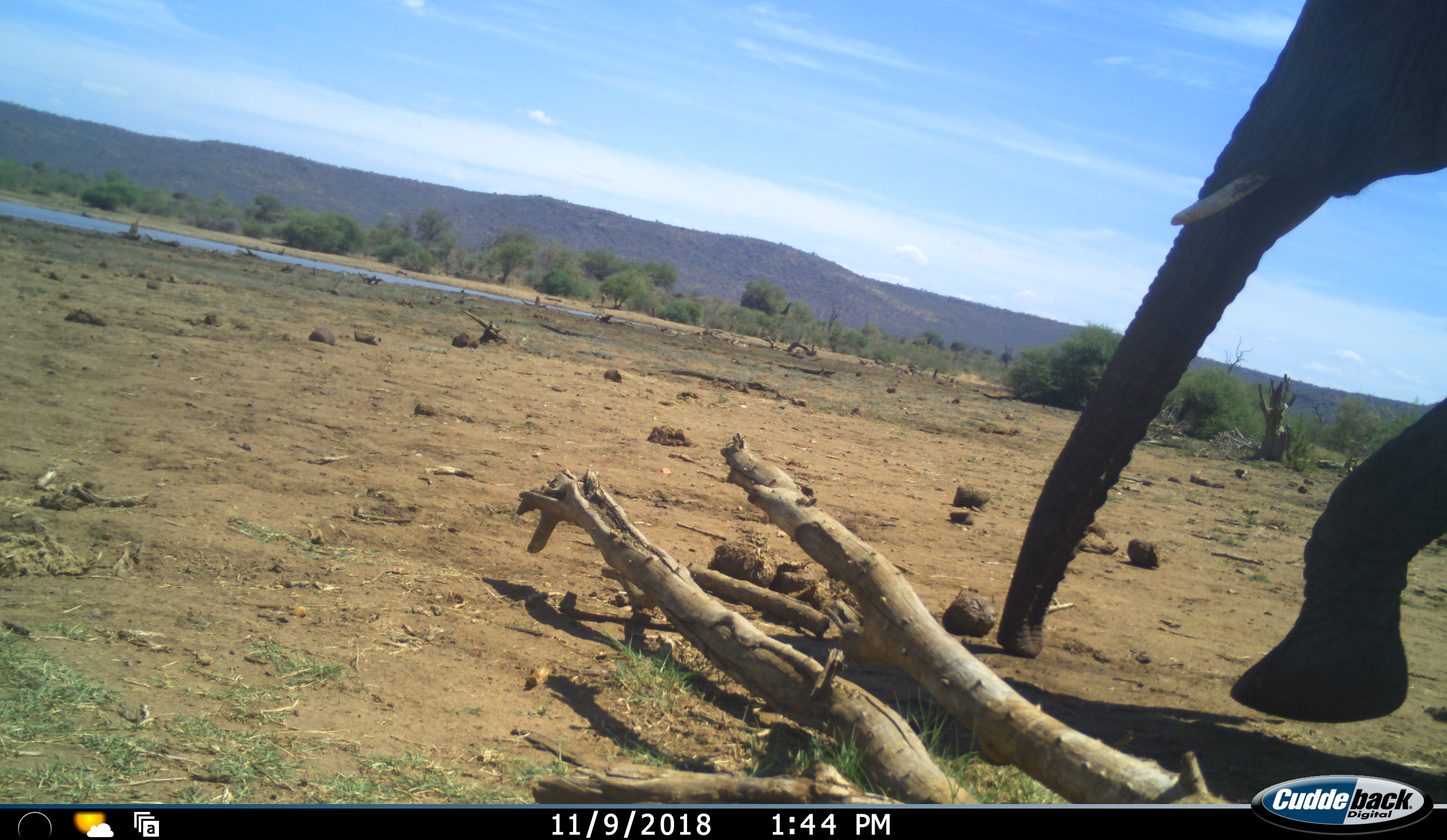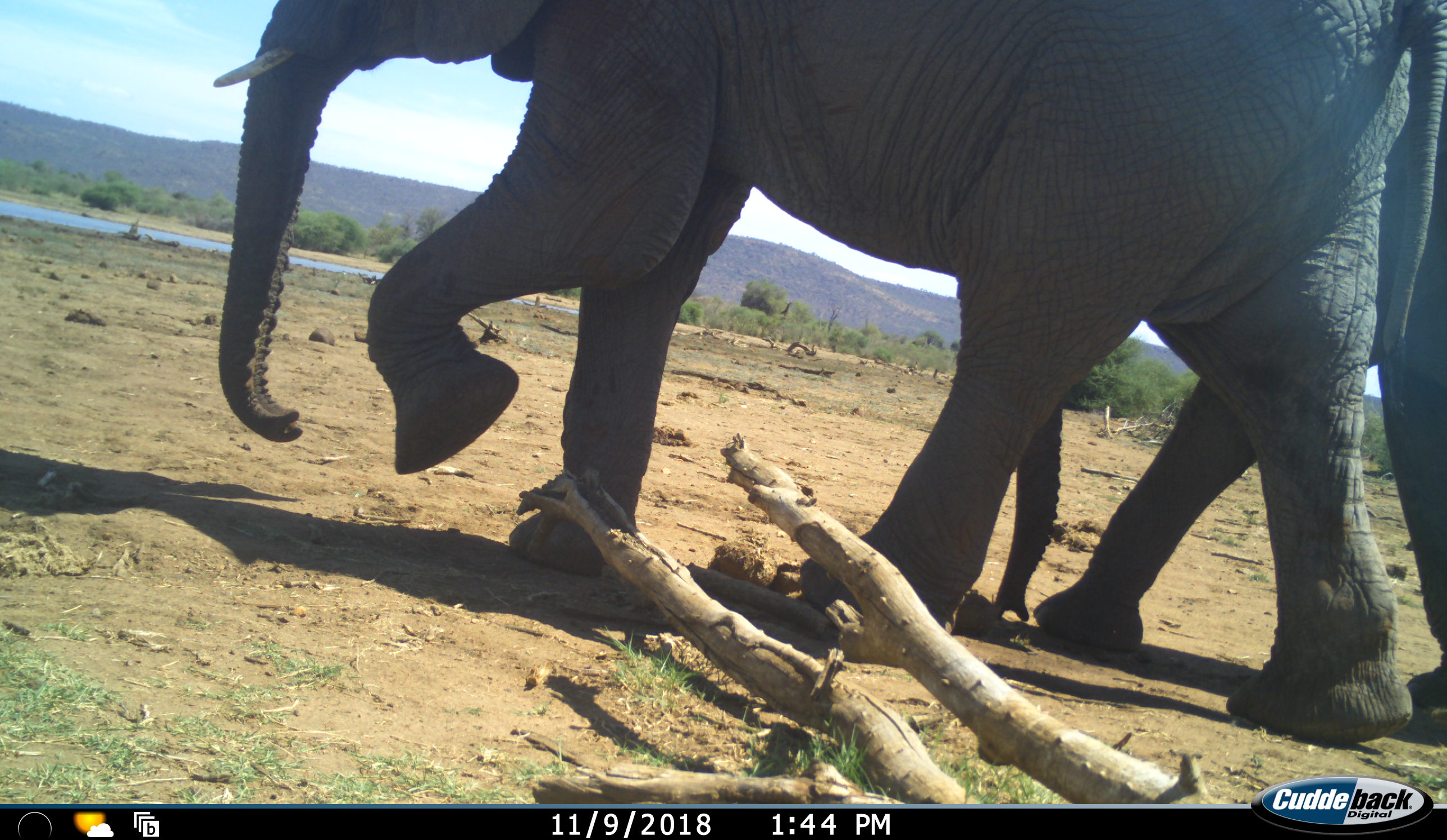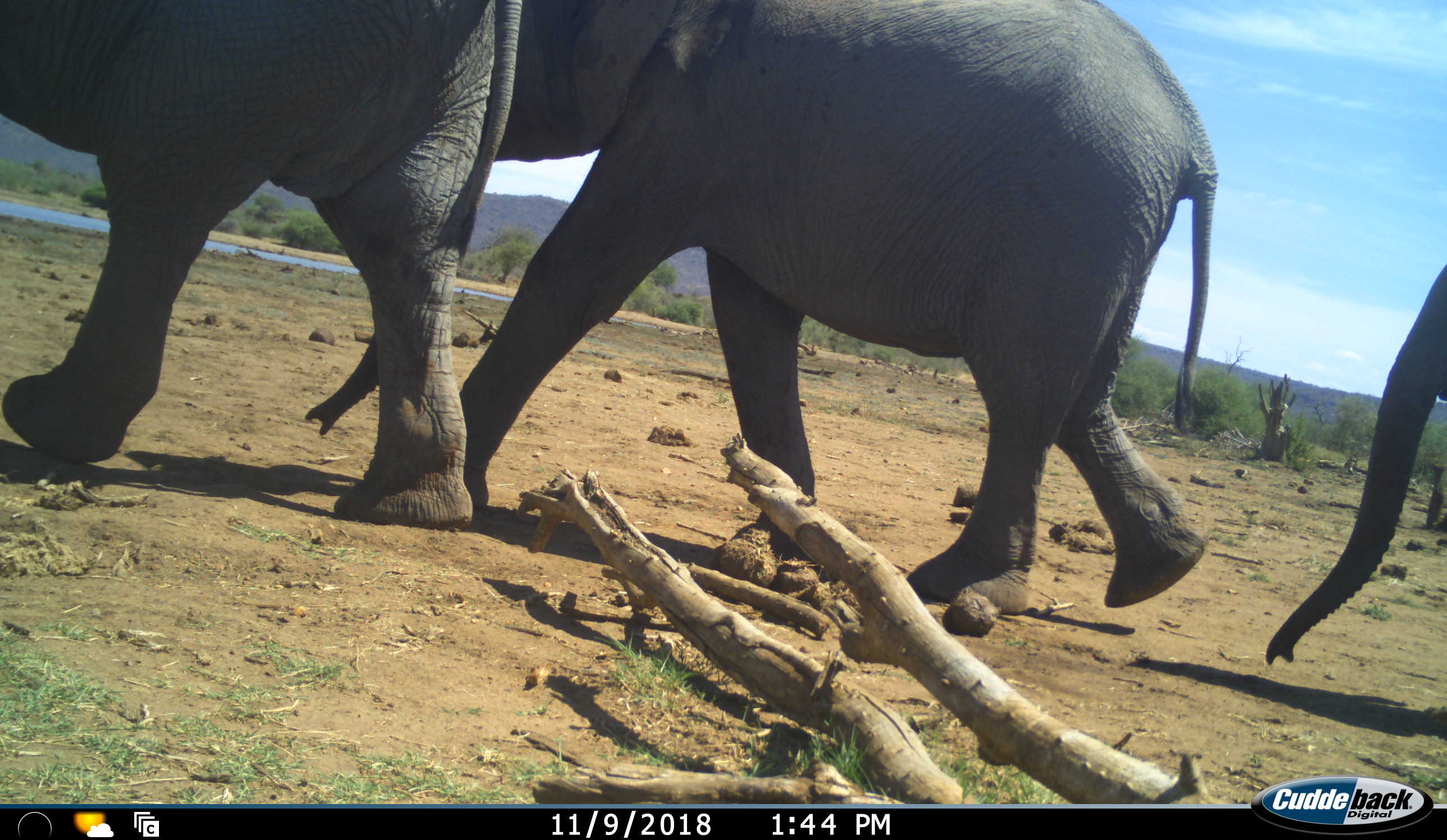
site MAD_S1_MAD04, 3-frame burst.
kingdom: Animalia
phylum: Chordata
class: Mammalia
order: Proboscidea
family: Elephantidae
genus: Loxodonta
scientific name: Loxodonta africana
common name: african bush elephant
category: elephant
Elephant (african bush elephant) (Loxodonta africana), count 3. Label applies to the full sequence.